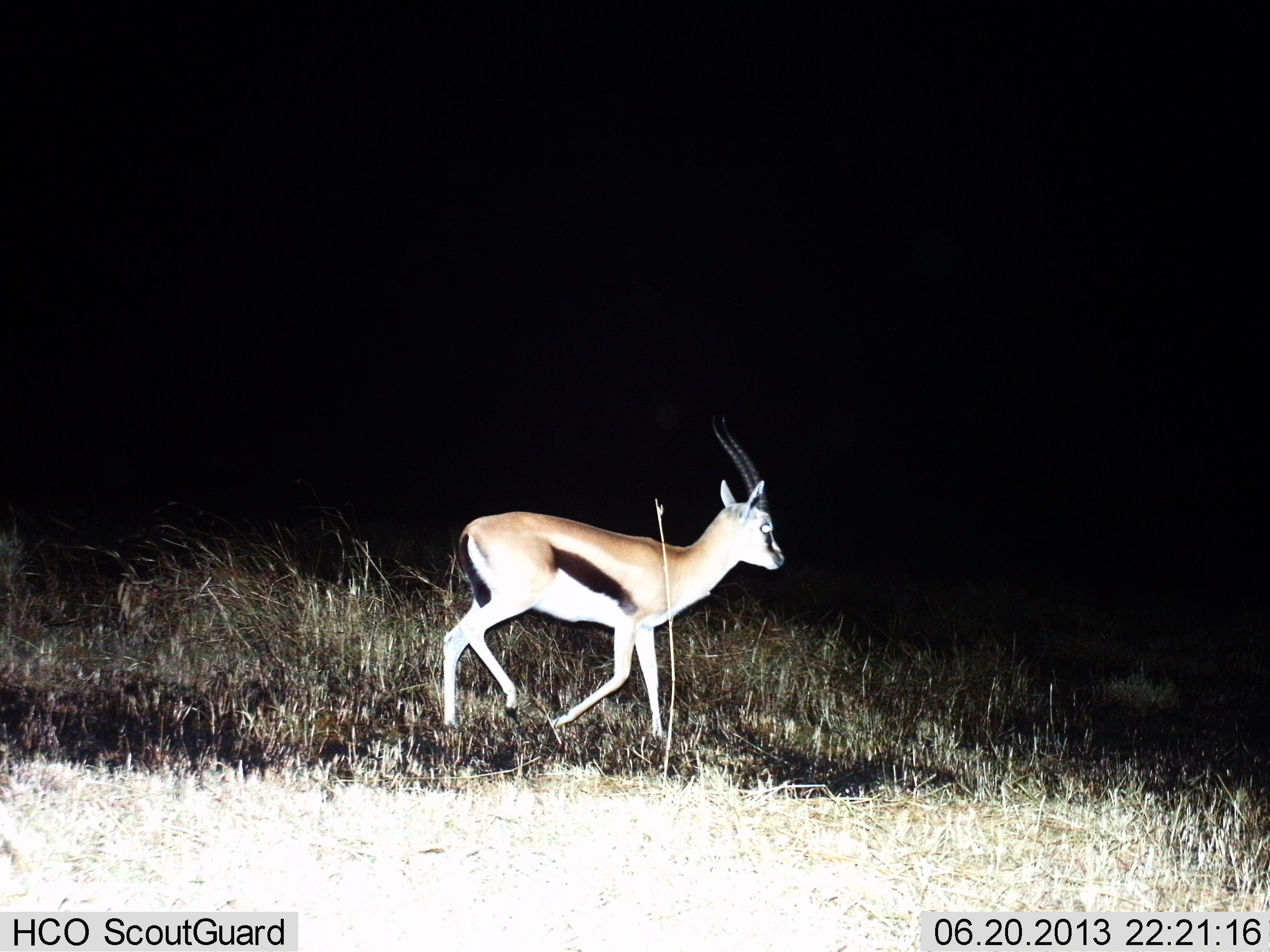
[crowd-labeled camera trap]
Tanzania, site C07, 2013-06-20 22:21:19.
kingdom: Animalia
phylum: Chordata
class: Mammalia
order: Artiodactyla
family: Bovidae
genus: Eudorcas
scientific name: Eudorcas thomsonii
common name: thomson's gazelle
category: gazellethomsons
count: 1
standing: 0%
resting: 0%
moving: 100%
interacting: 0%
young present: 0%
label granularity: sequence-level